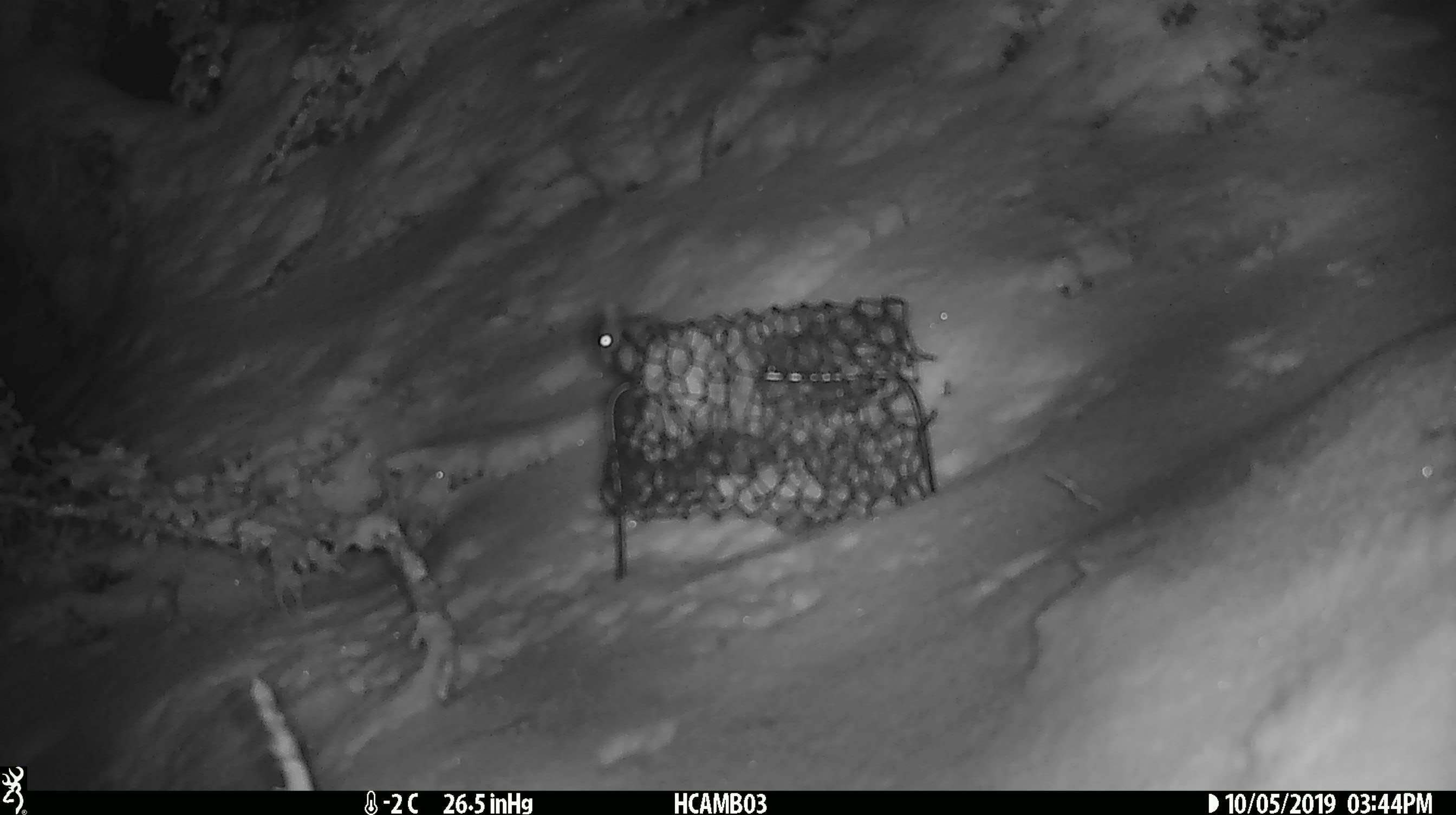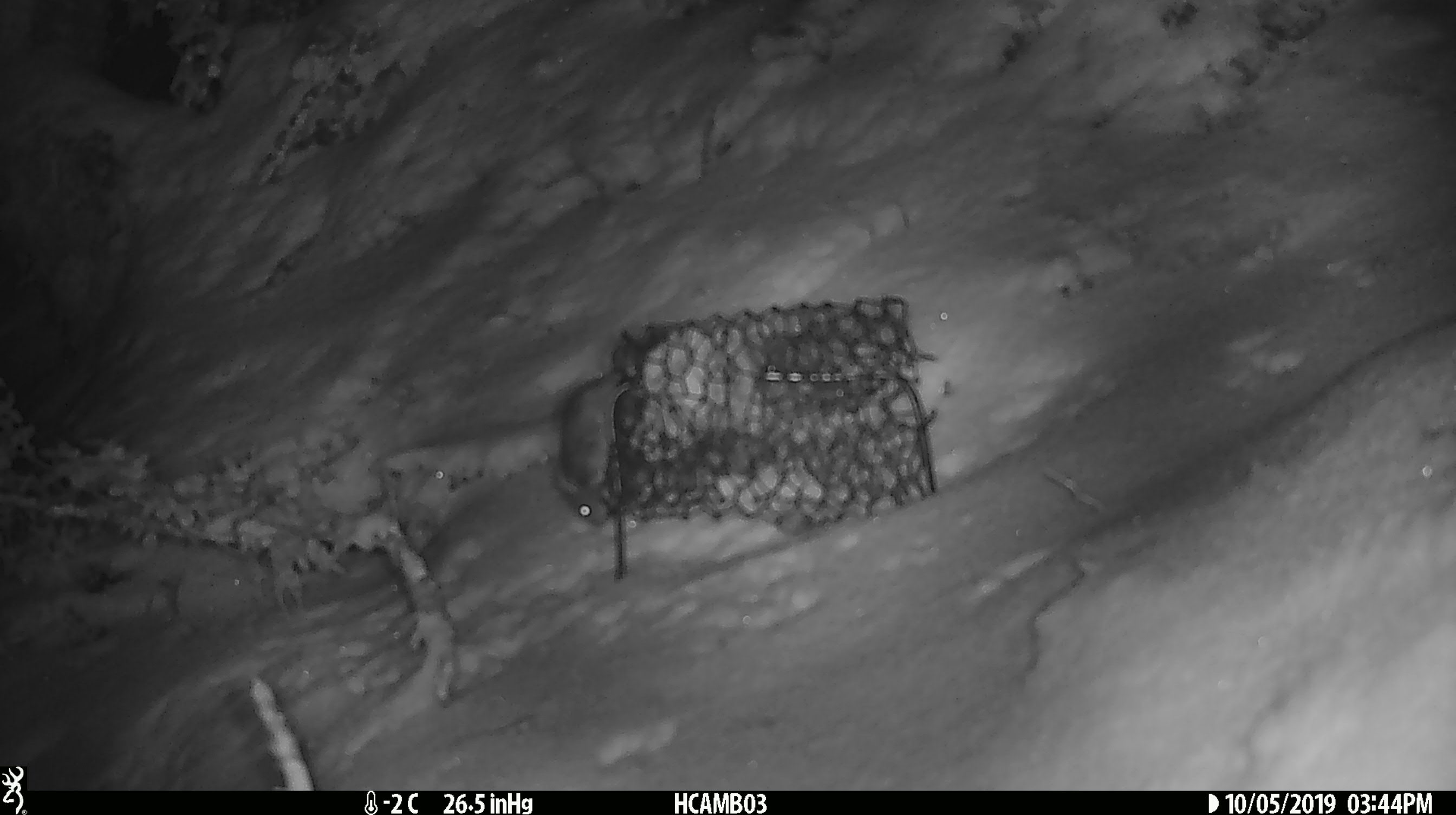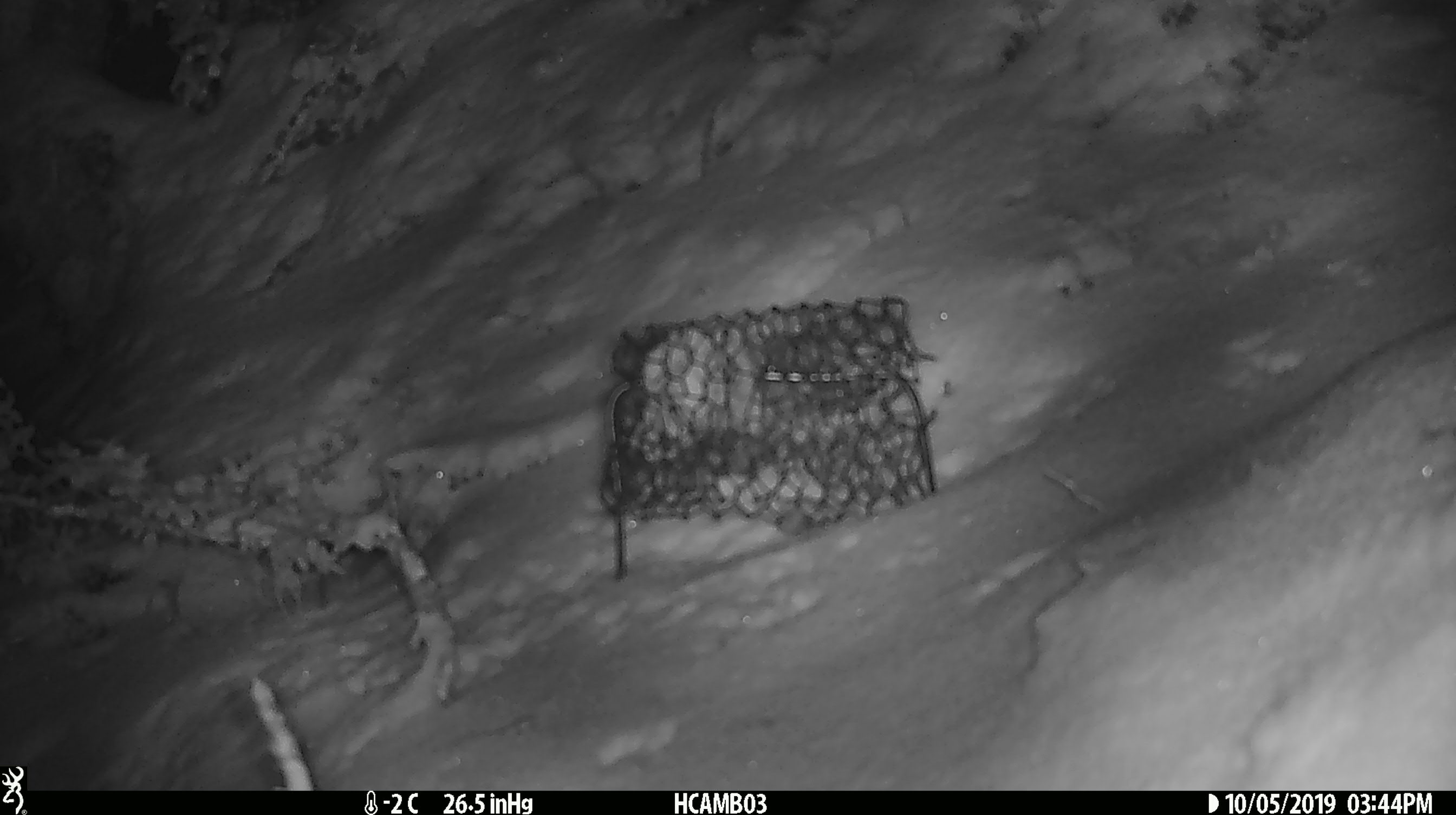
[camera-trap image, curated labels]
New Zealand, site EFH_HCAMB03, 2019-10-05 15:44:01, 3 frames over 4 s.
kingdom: Animalia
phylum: Chordata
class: Mammalia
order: Rodentia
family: Muridae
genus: Mus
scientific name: Mus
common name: mouse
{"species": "mouse (Mus)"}